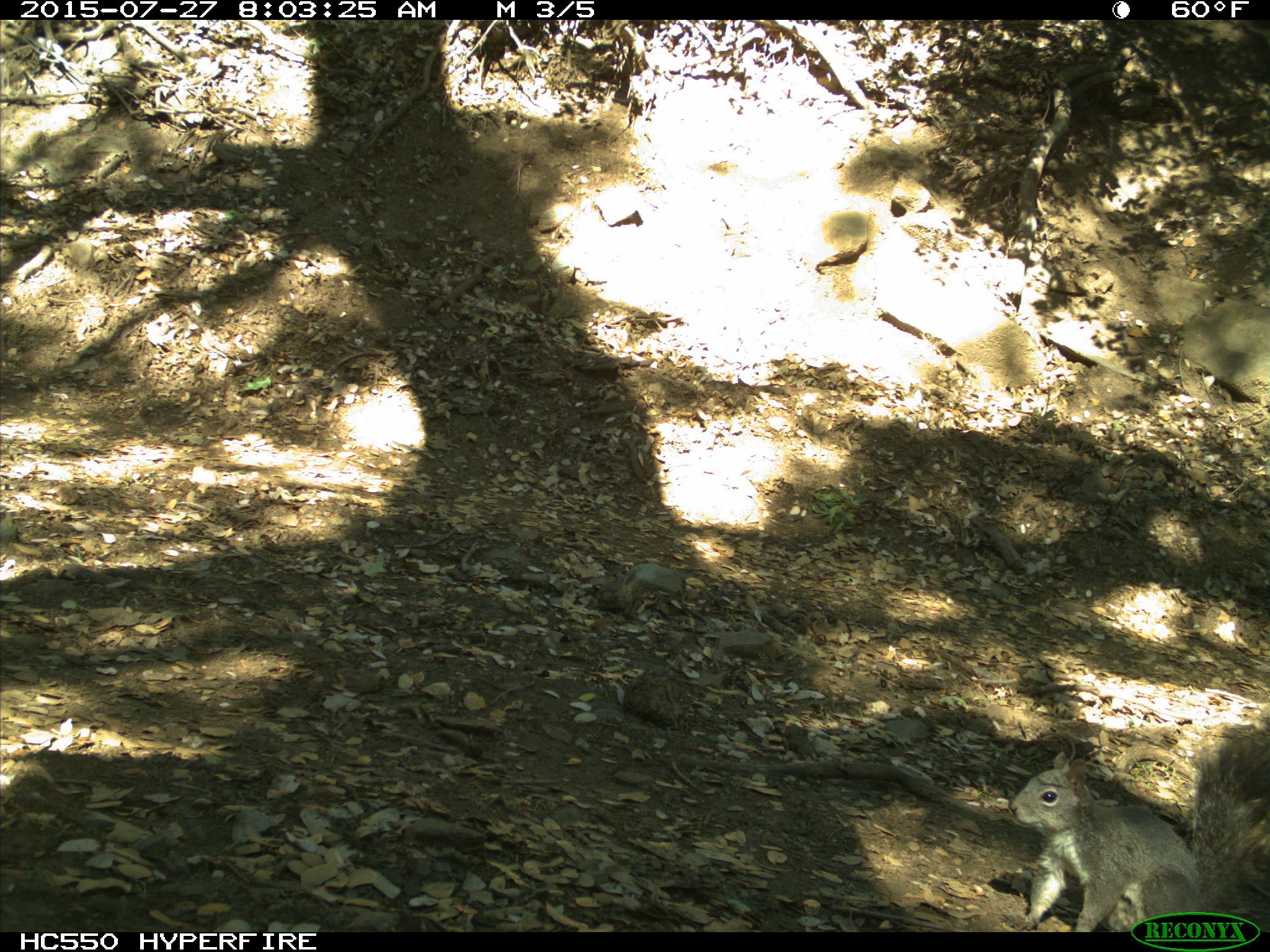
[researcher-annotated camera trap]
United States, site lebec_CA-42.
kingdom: Animalia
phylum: Chordata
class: Mammalia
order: Rodentia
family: Sciuridae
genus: Sciurus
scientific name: Sciurus carolinensis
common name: eastern gray squirrel